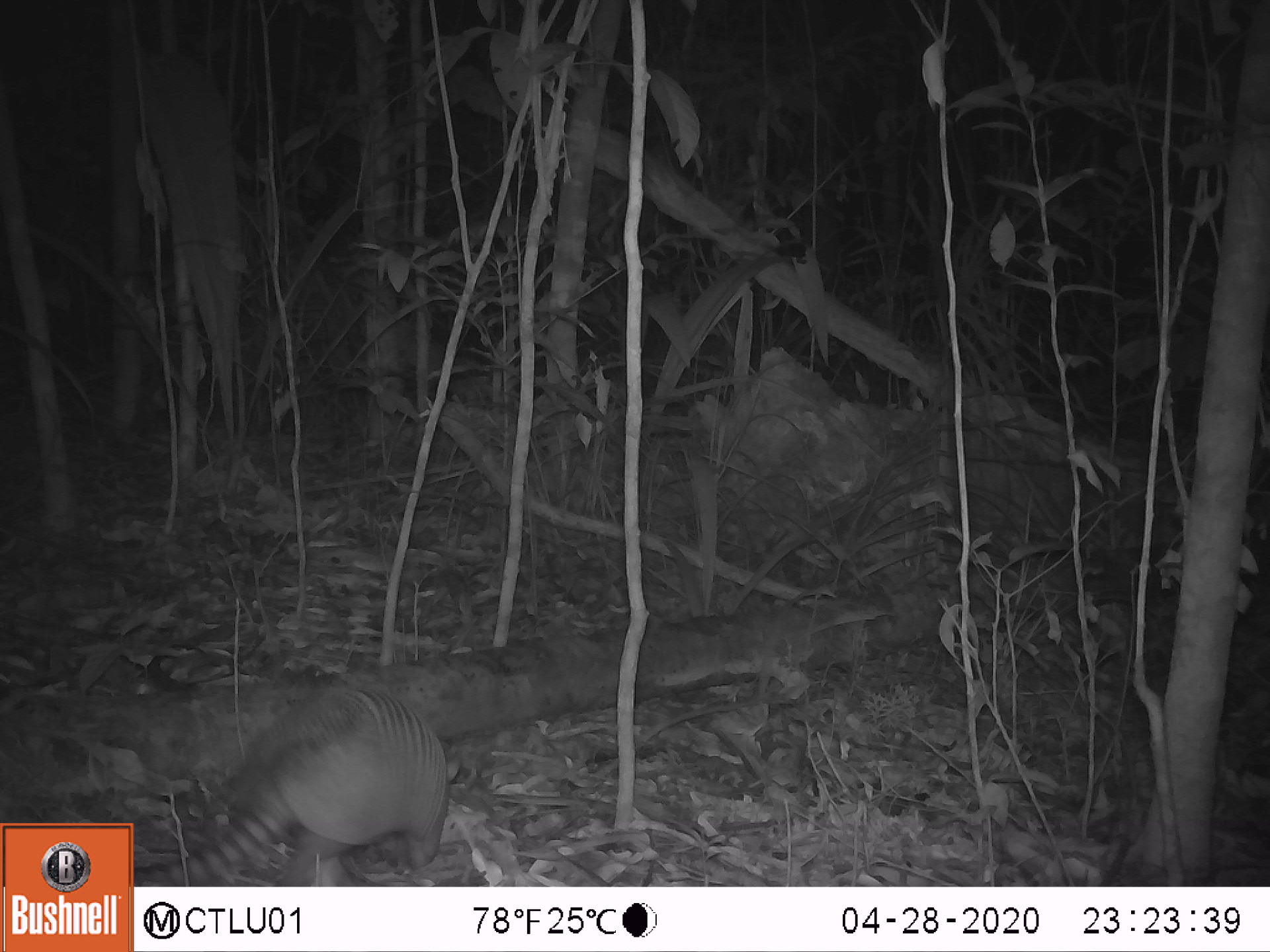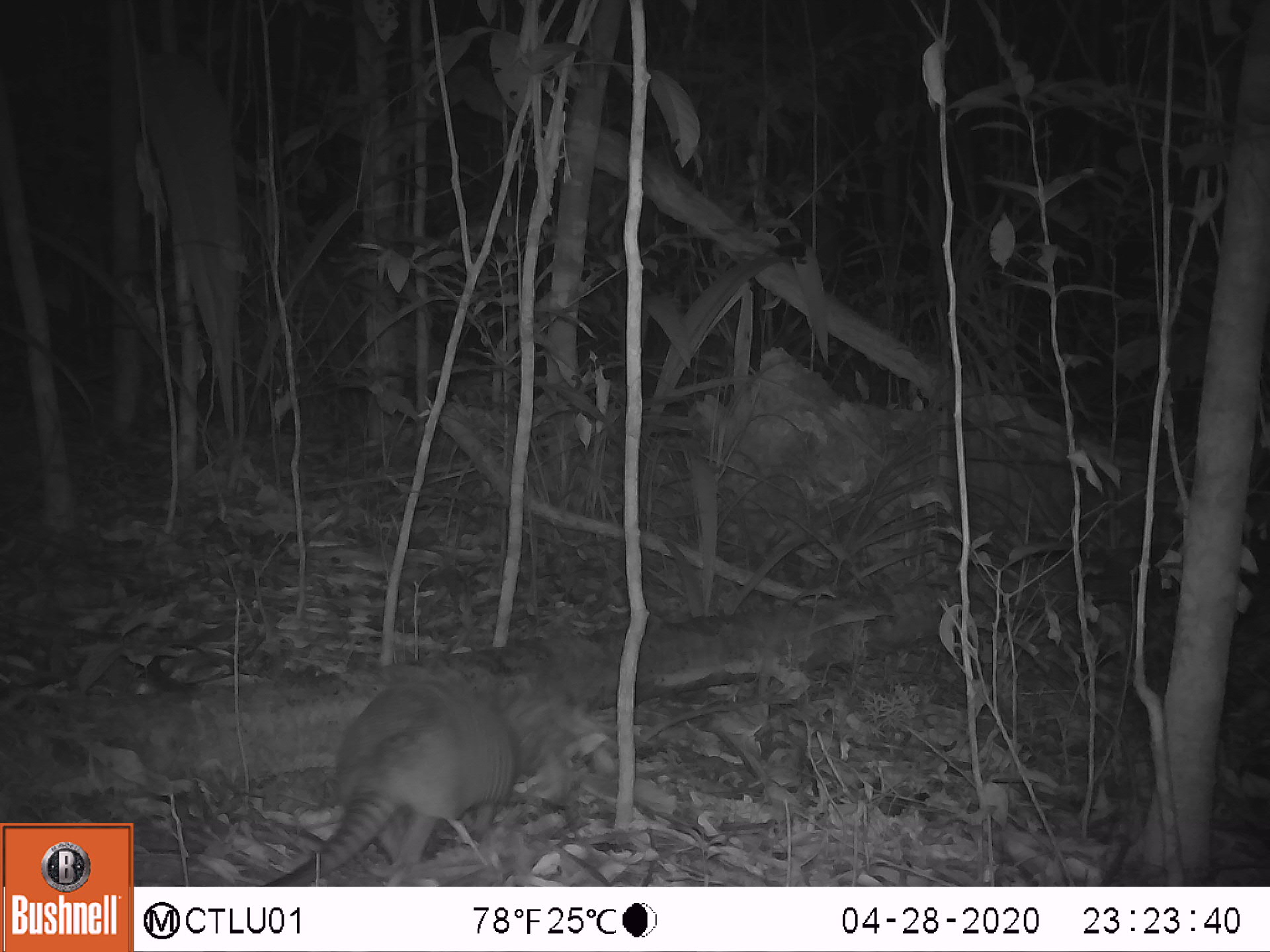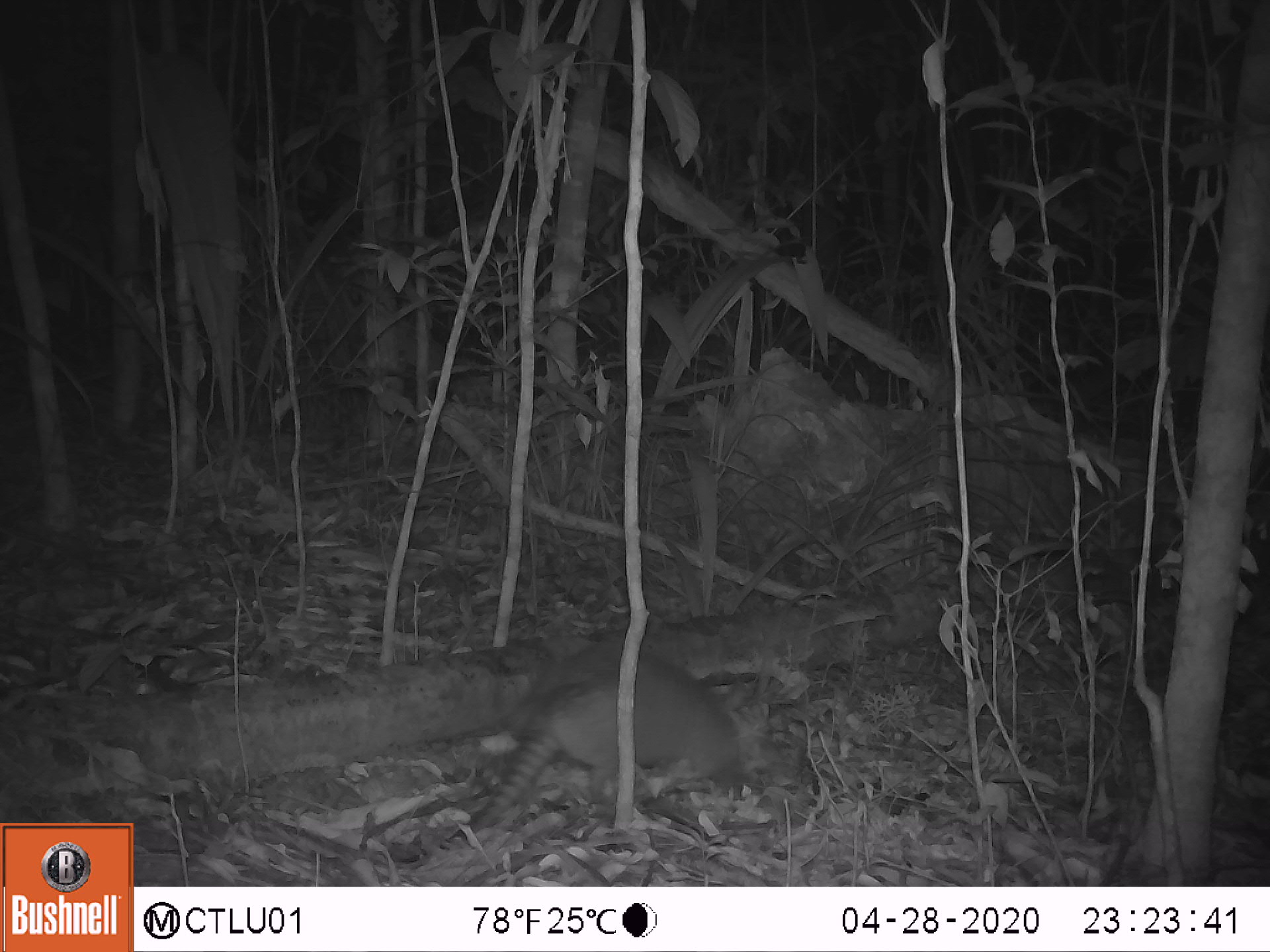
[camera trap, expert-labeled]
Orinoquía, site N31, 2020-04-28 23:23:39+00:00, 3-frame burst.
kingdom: Animalia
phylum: Chordata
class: Mammalia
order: Cingulata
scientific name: Cingulata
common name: armadillo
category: unknown armadillo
Unknown armadillo (armadillo) (Cingulata).